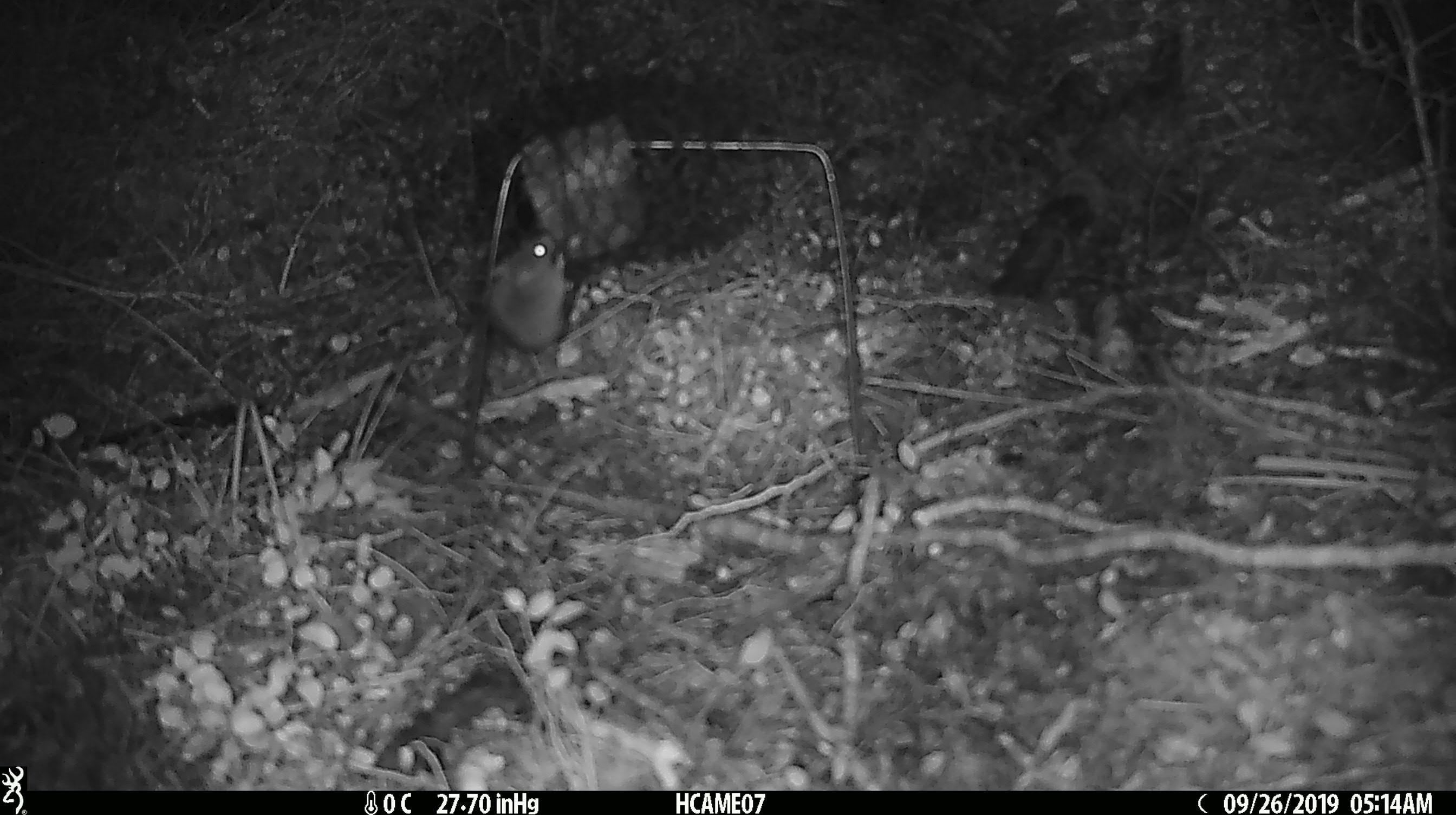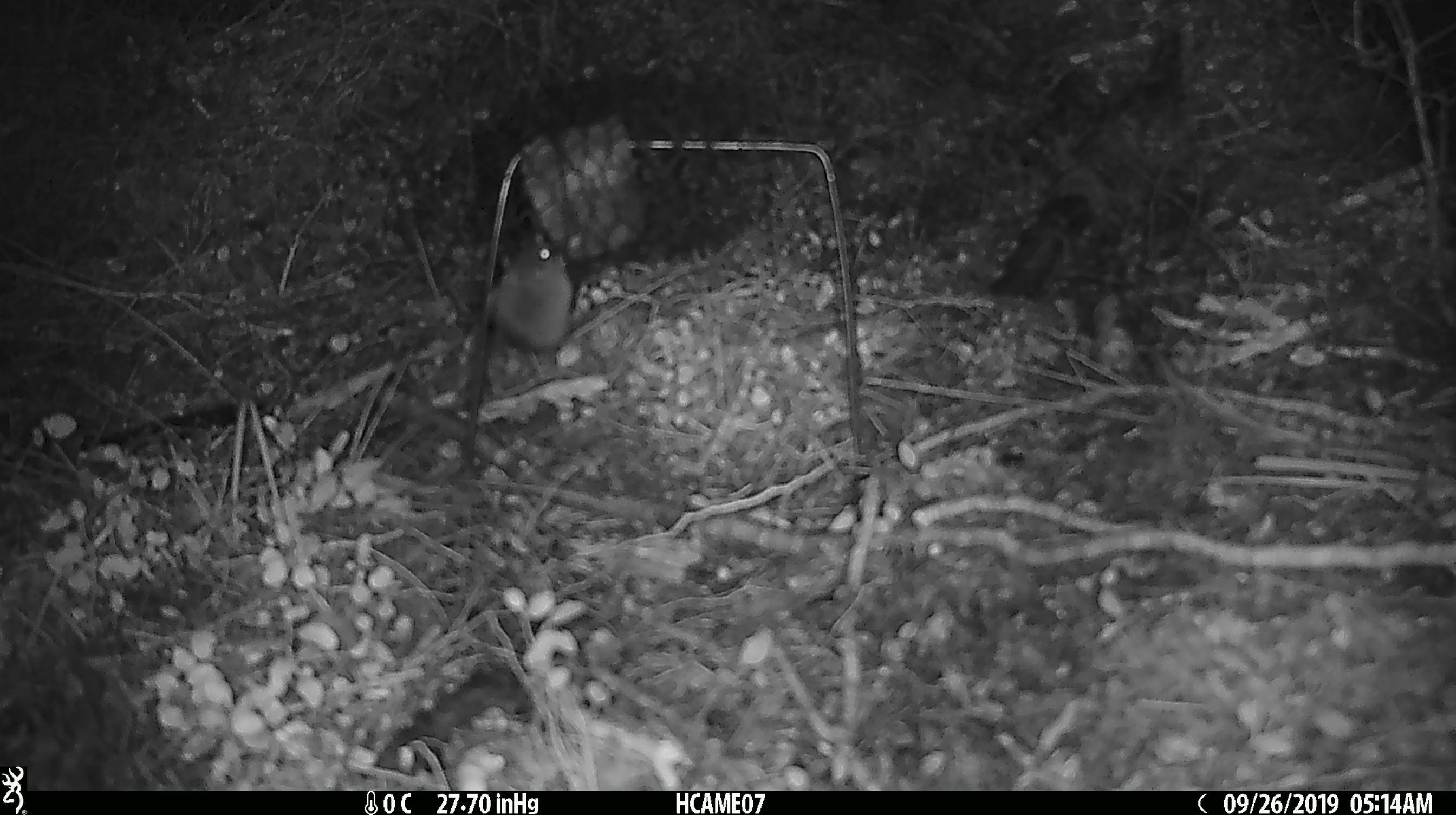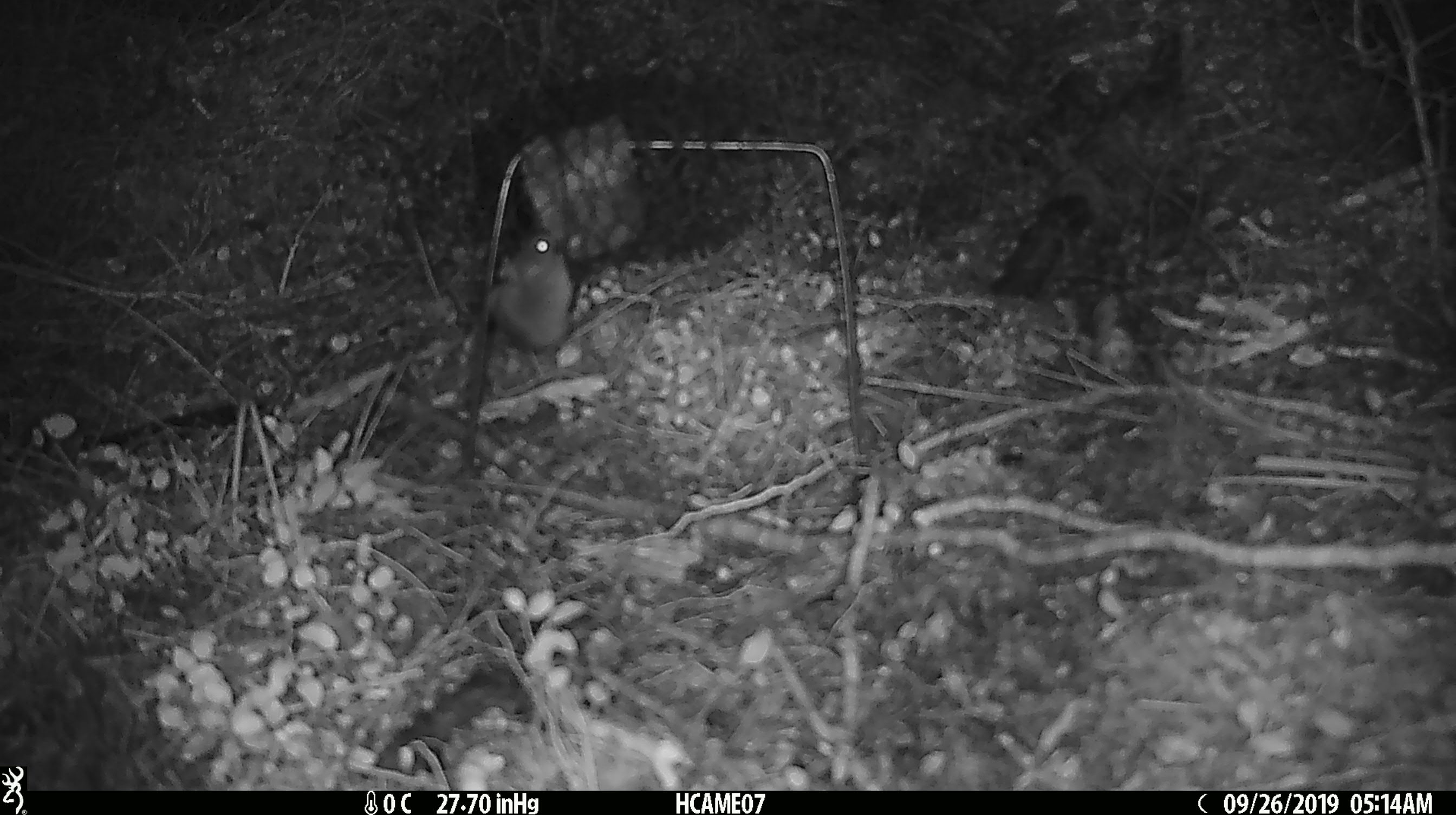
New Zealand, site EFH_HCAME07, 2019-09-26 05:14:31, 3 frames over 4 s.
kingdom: Animalia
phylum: Chordata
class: Mammalia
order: Rodentia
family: Muridae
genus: Mus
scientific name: Mus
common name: mouse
Mouse (Mus).